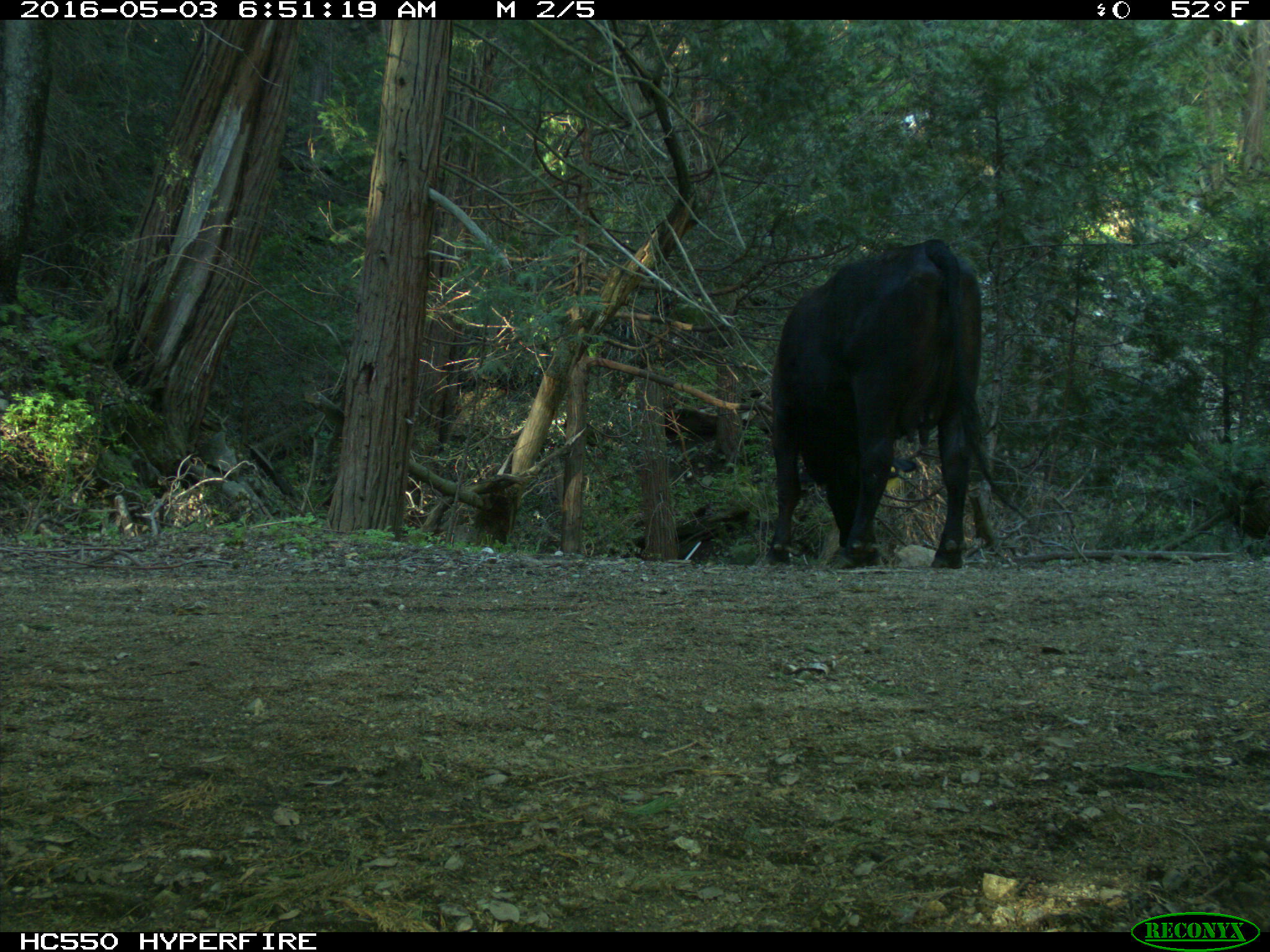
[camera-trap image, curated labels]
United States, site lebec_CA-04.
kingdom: Animalia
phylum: Chordata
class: Mammalia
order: Artiodactyla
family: Bovidae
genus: Bos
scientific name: Bos taurus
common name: domestic cow